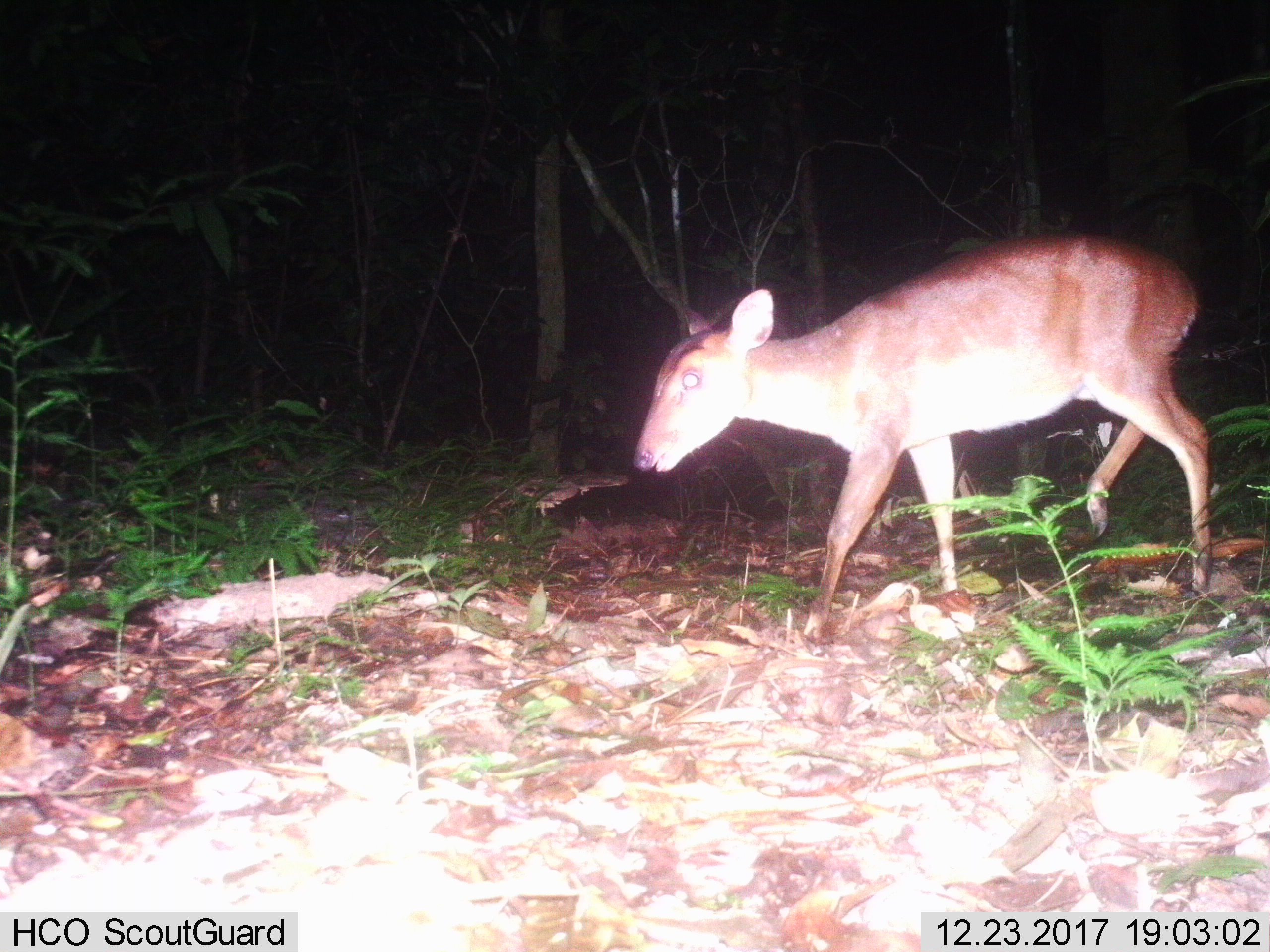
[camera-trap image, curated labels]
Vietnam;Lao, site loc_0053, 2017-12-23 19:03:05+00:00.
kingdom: Animalia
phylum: Chordata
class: Mammalia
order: Artiodactyla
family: Cervidae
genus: Muntiacus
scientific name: Muntiacus vuquangensis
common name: large-antlered muntjac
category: large antlered muntjac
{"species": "large antlered muntjac (large-antlered muntjac) (Muntiacus vuquangensis)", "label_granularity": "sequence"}